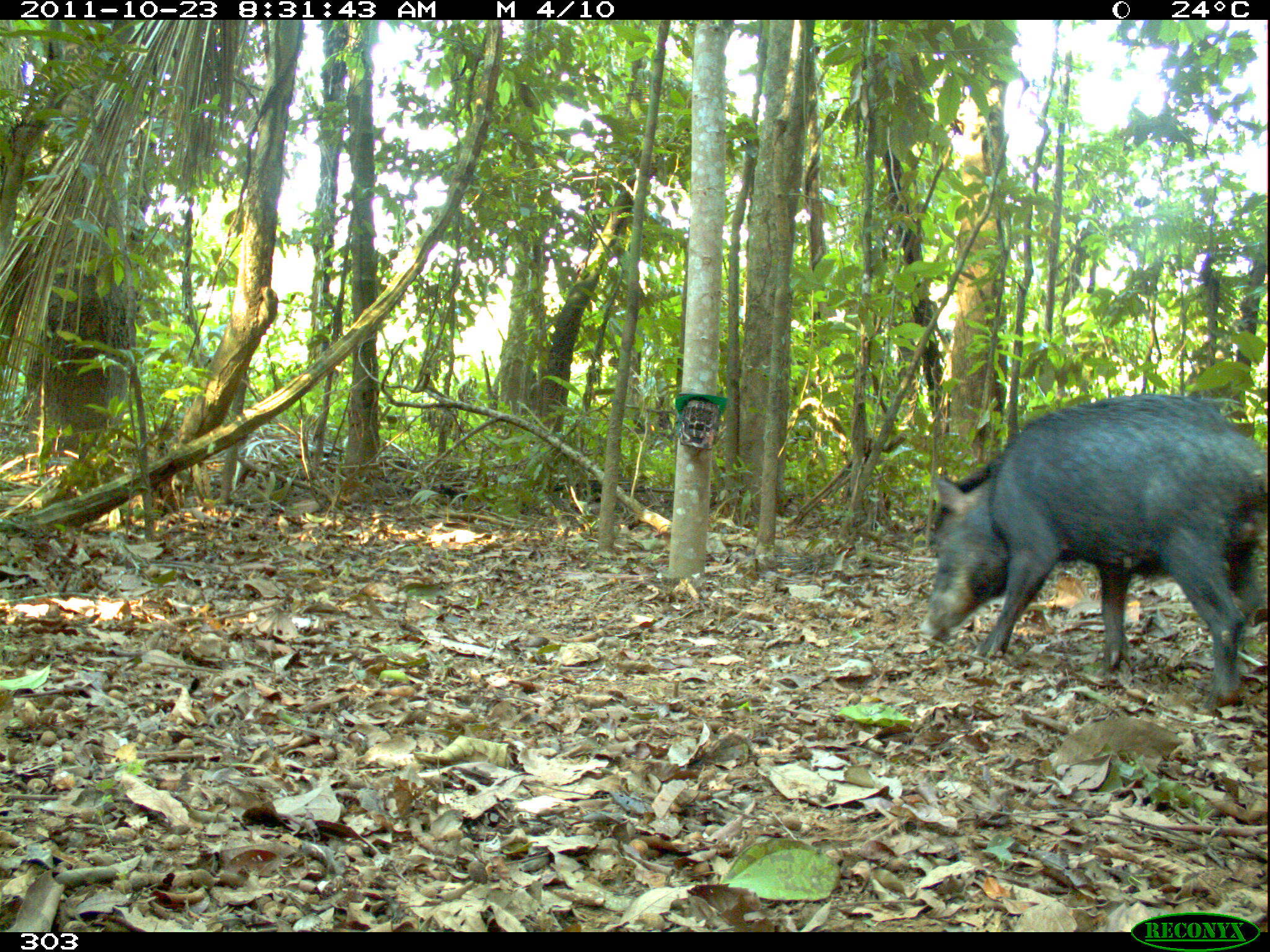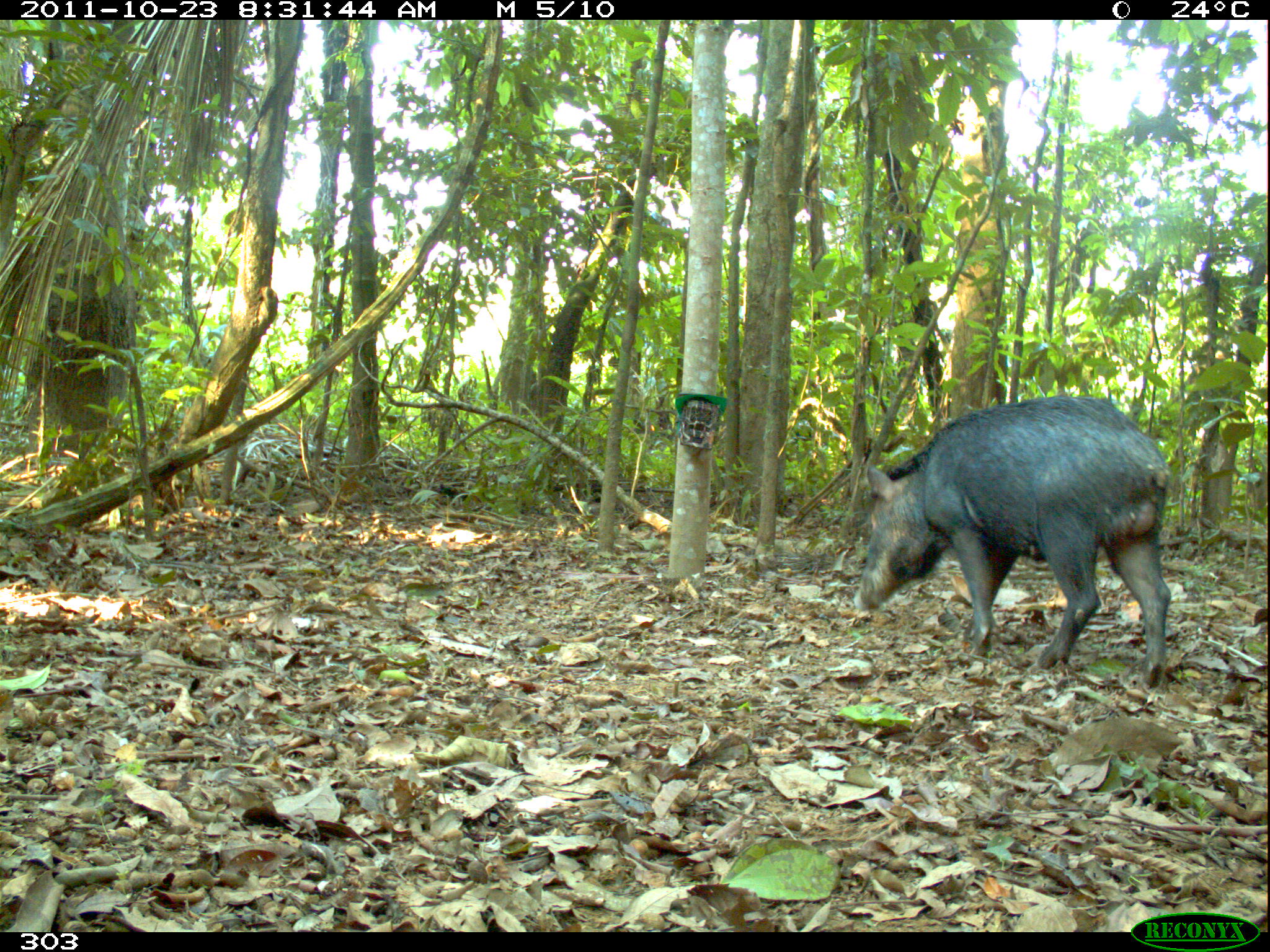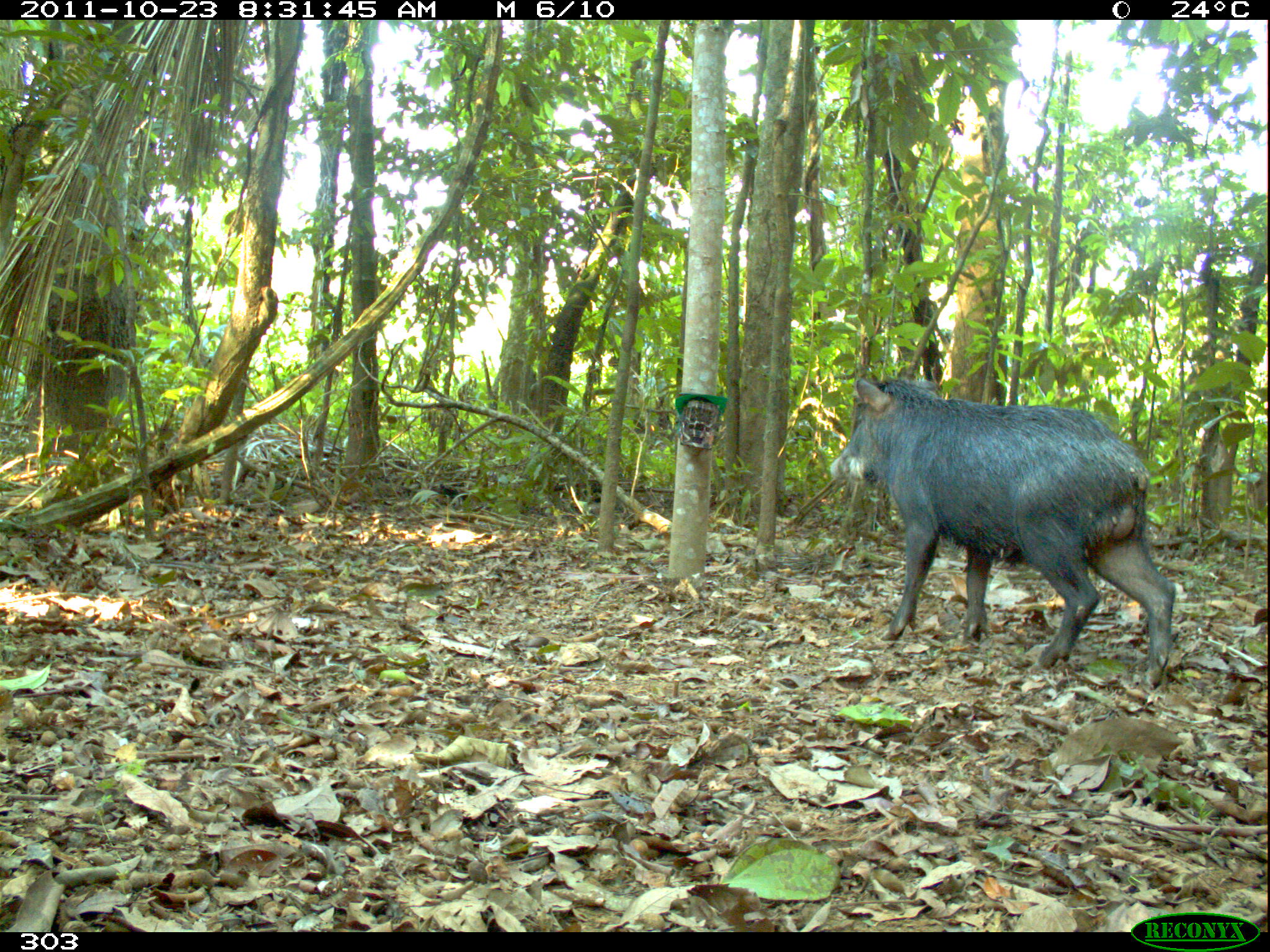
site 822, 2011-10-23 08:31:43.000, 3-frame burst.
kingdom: Animalia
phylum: Chordata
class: Mammalia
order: Artiodactyla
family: Tayassuidae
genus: Tayassu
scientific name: Tayassu pecari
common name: white-lipped peccary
Tayassu pecari (white-lipped peccary).